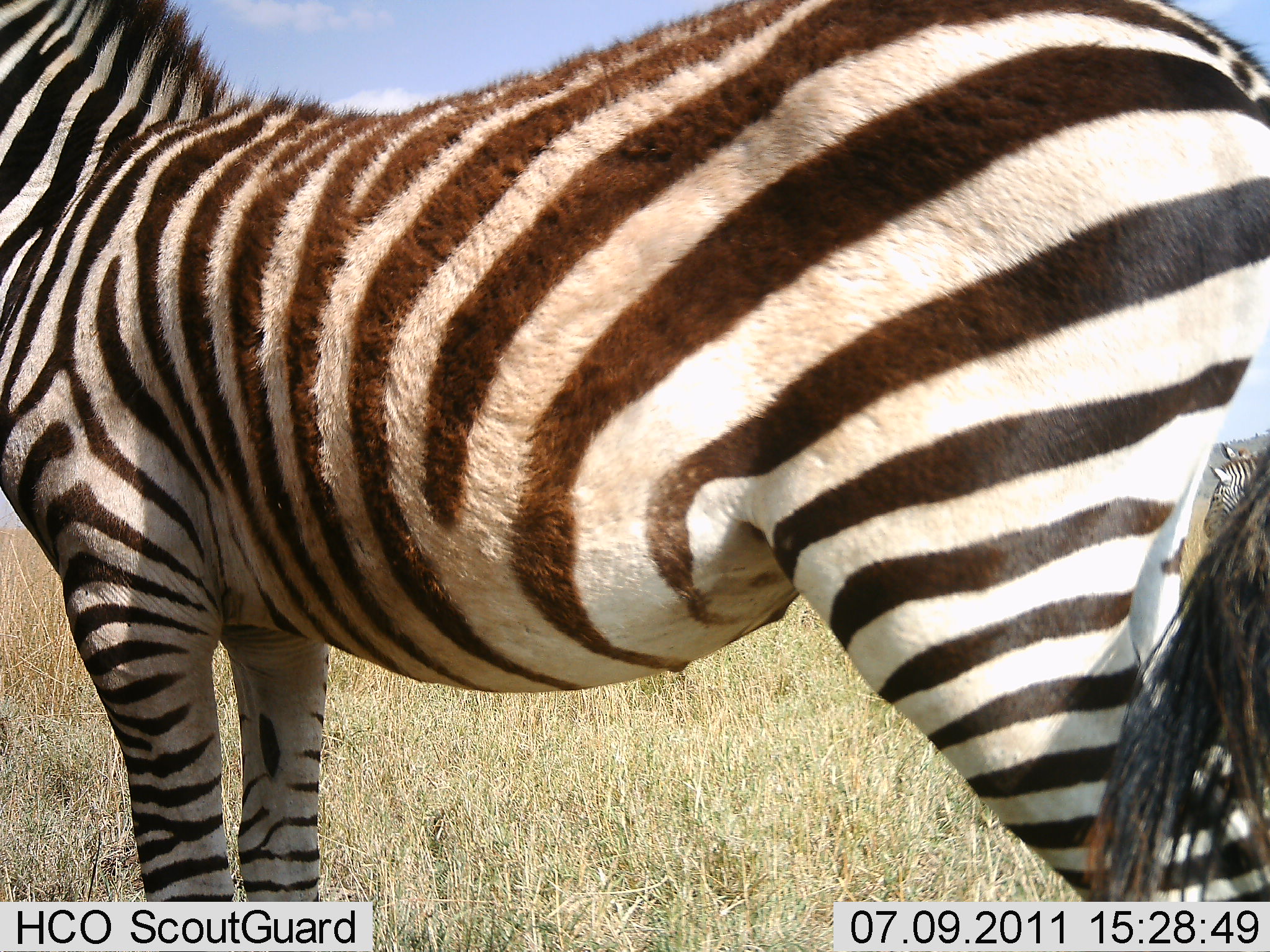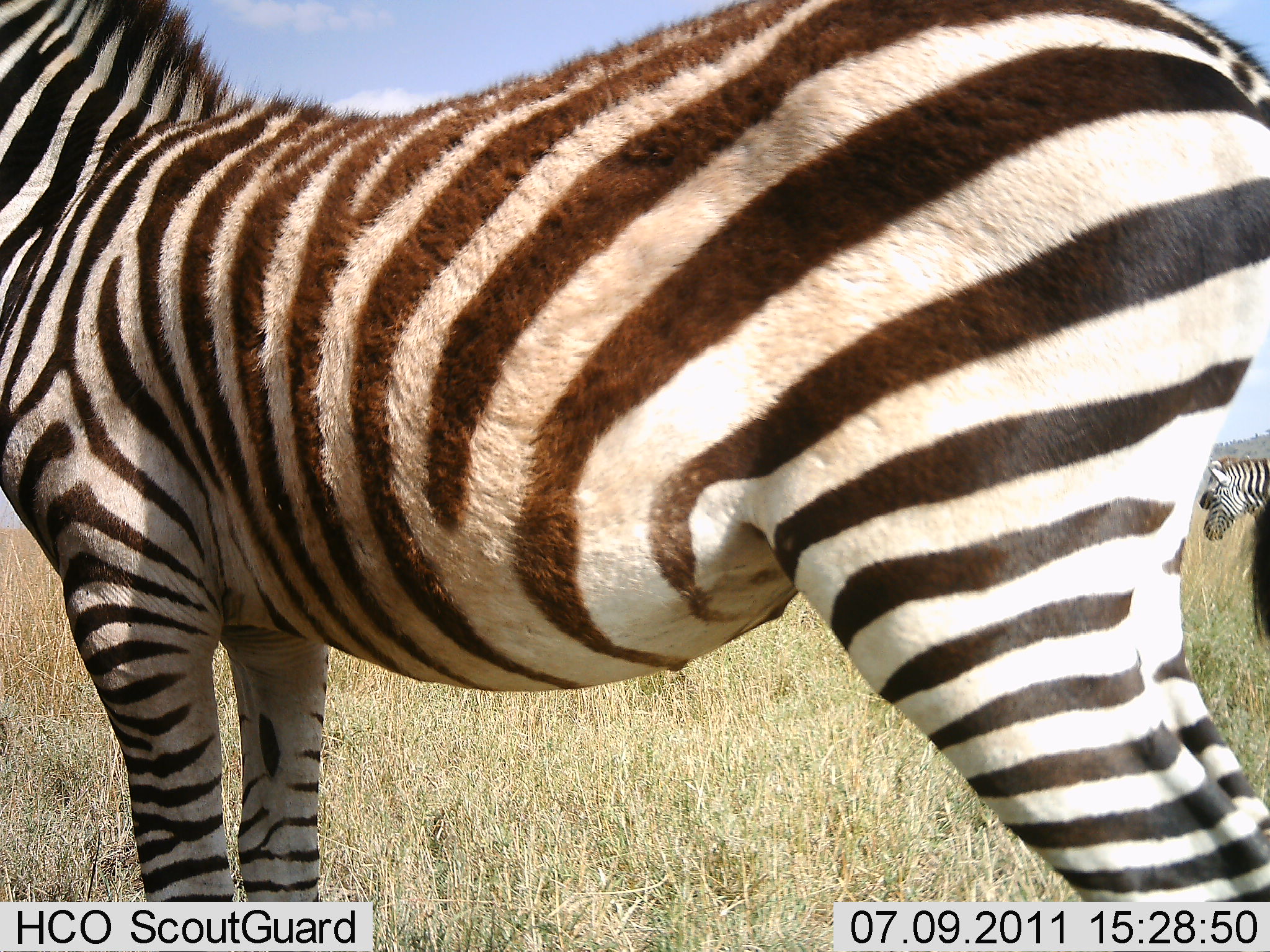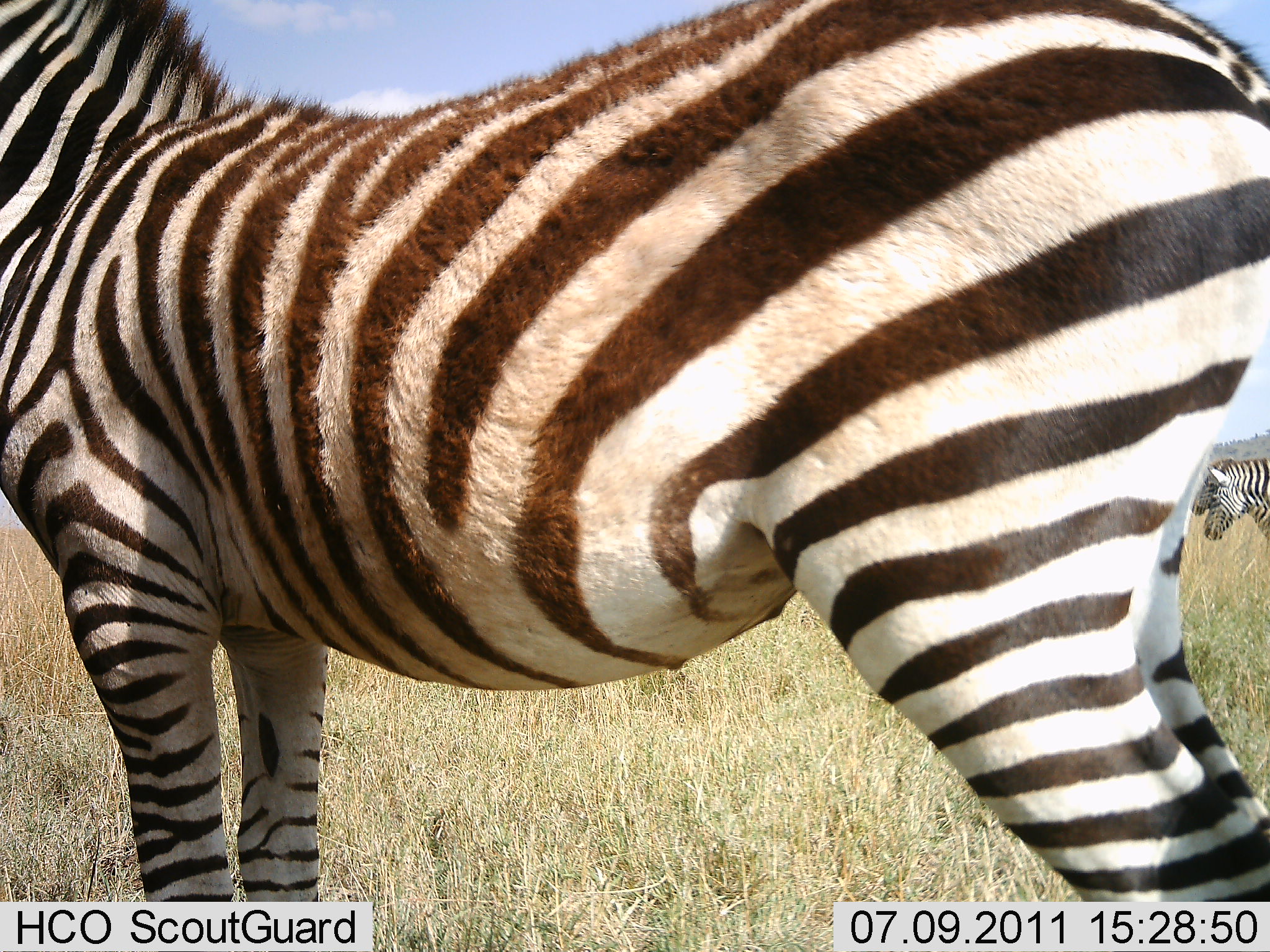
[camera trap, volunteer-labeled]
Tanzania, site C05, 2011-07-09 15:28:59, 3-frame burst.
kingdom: Animalia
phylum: Chordata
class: Mammalia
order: Perissodactyla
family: Equidae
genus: Equus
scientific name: Equus quagga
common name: plains zebra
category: zebra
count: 3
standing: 100%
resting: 0%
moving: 0%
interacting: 0%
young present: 0%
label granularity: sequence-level